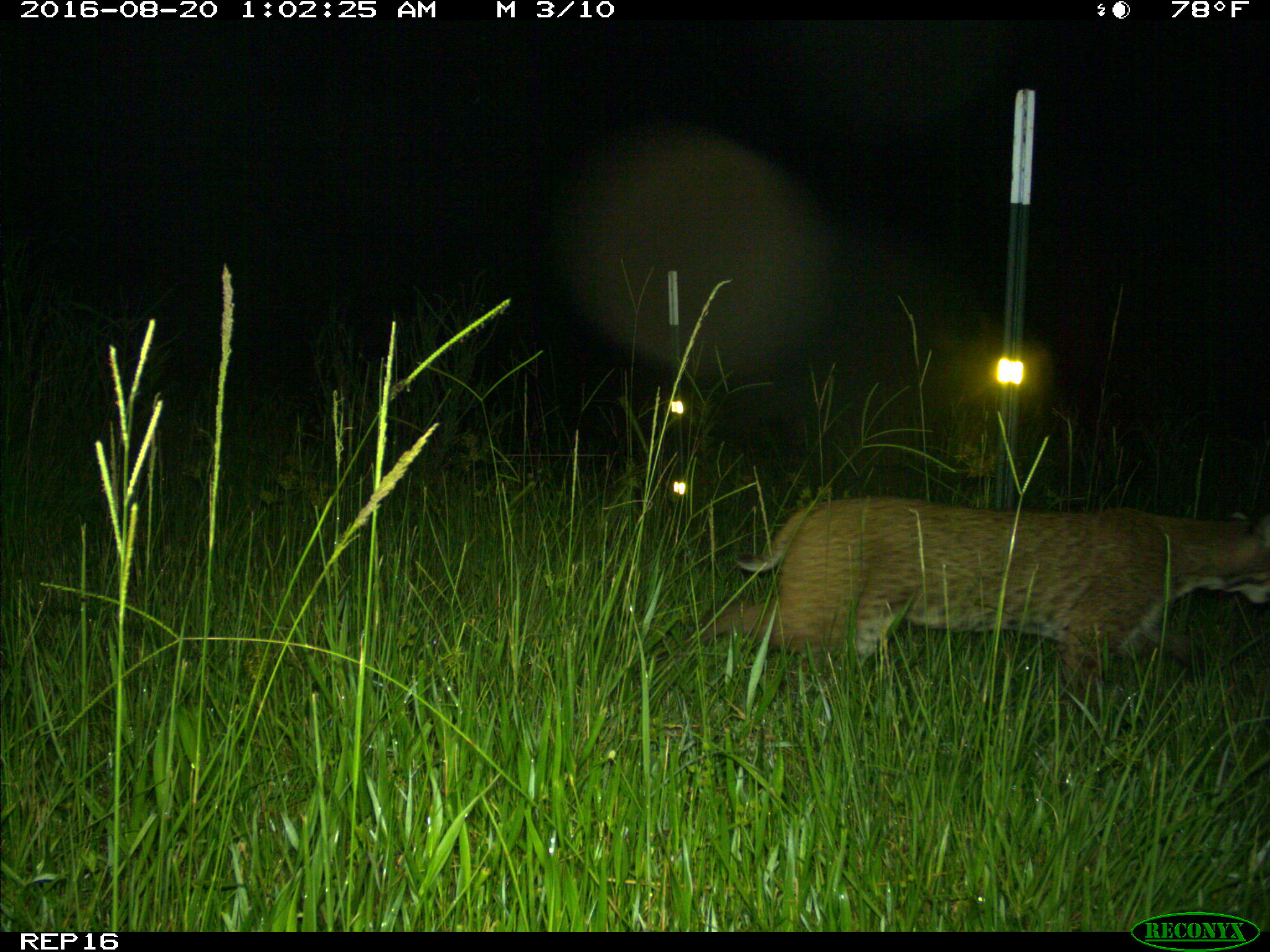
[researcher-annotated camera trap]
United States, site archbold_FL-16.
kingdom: Animalia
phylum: Chordata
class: Mammalia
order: Carnivora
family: Felidae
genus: Lynx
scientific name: Lynx rufus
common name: bobcat